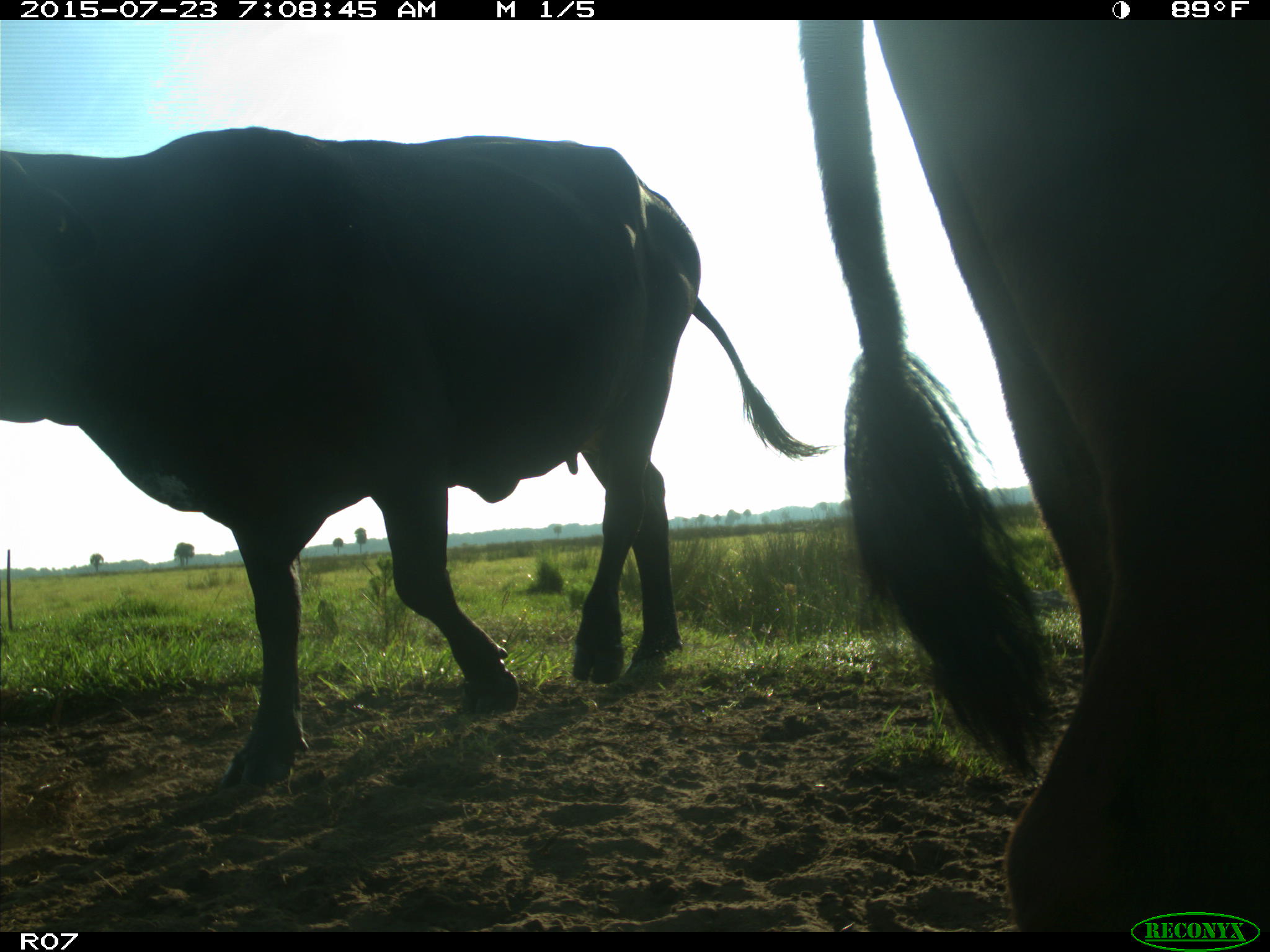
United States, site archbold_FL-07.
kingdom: Animalia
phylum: Chordata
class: Mammalia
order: Artiodactyla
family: Bovidae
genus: Bos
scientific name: Bos taurus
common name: domestic cow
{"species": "Bos taurus (domestic cow)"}